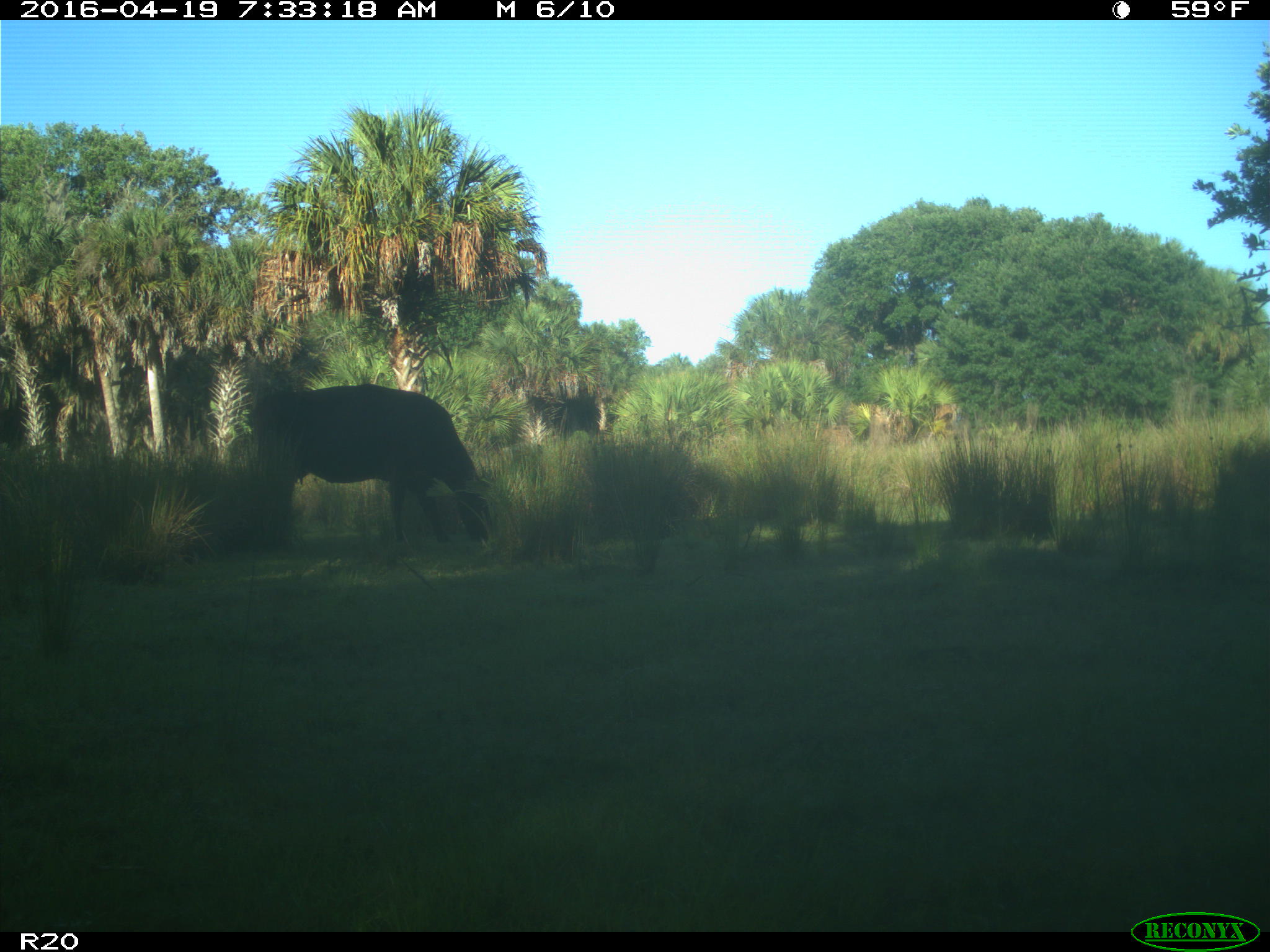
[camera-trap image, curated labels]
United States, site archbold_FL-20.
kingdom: Animalia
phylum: Chordata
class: Mammalia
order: Artiodactyla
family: Bovidae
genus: Bos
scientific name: Bos taurus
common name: domestic cow